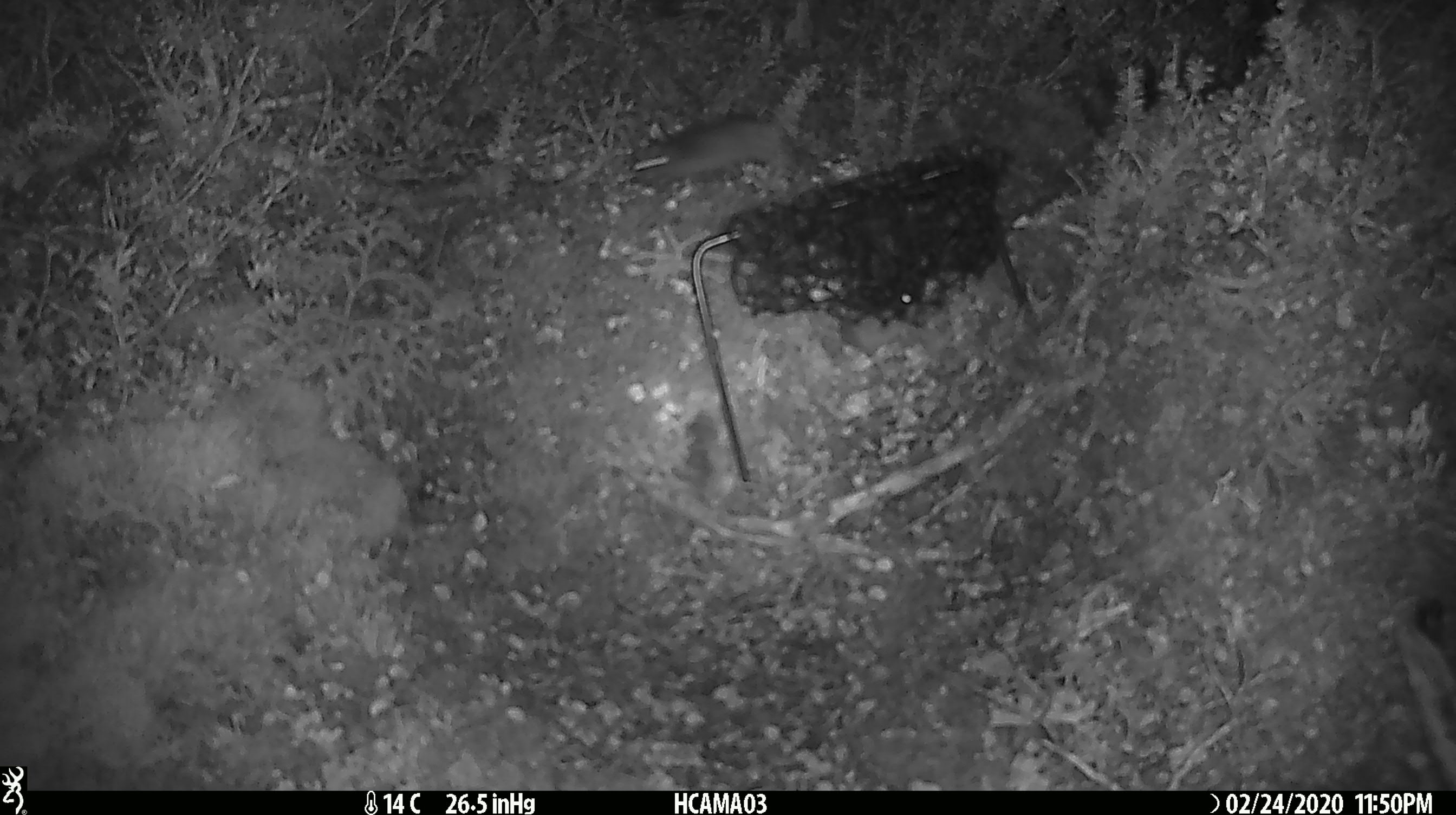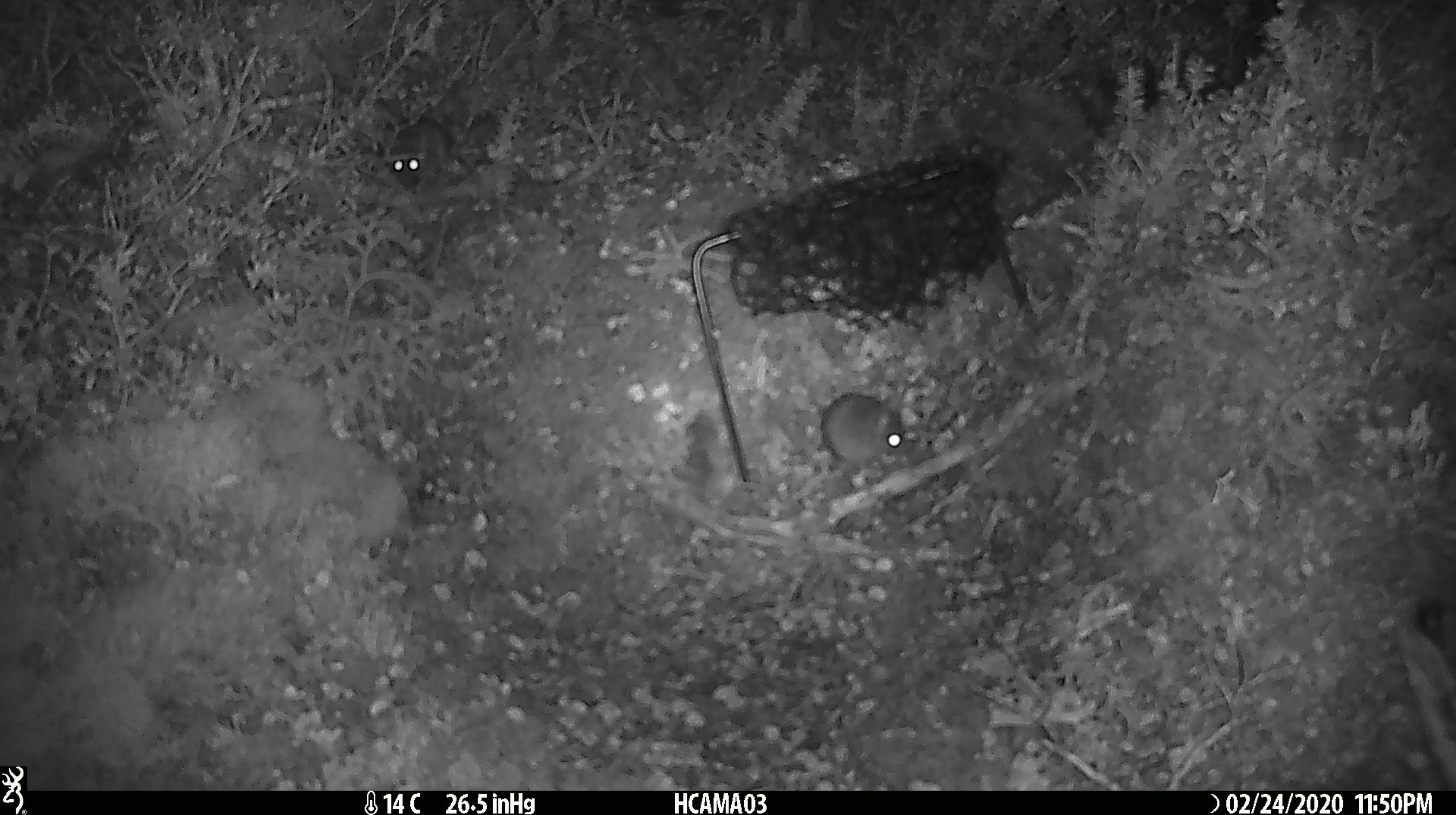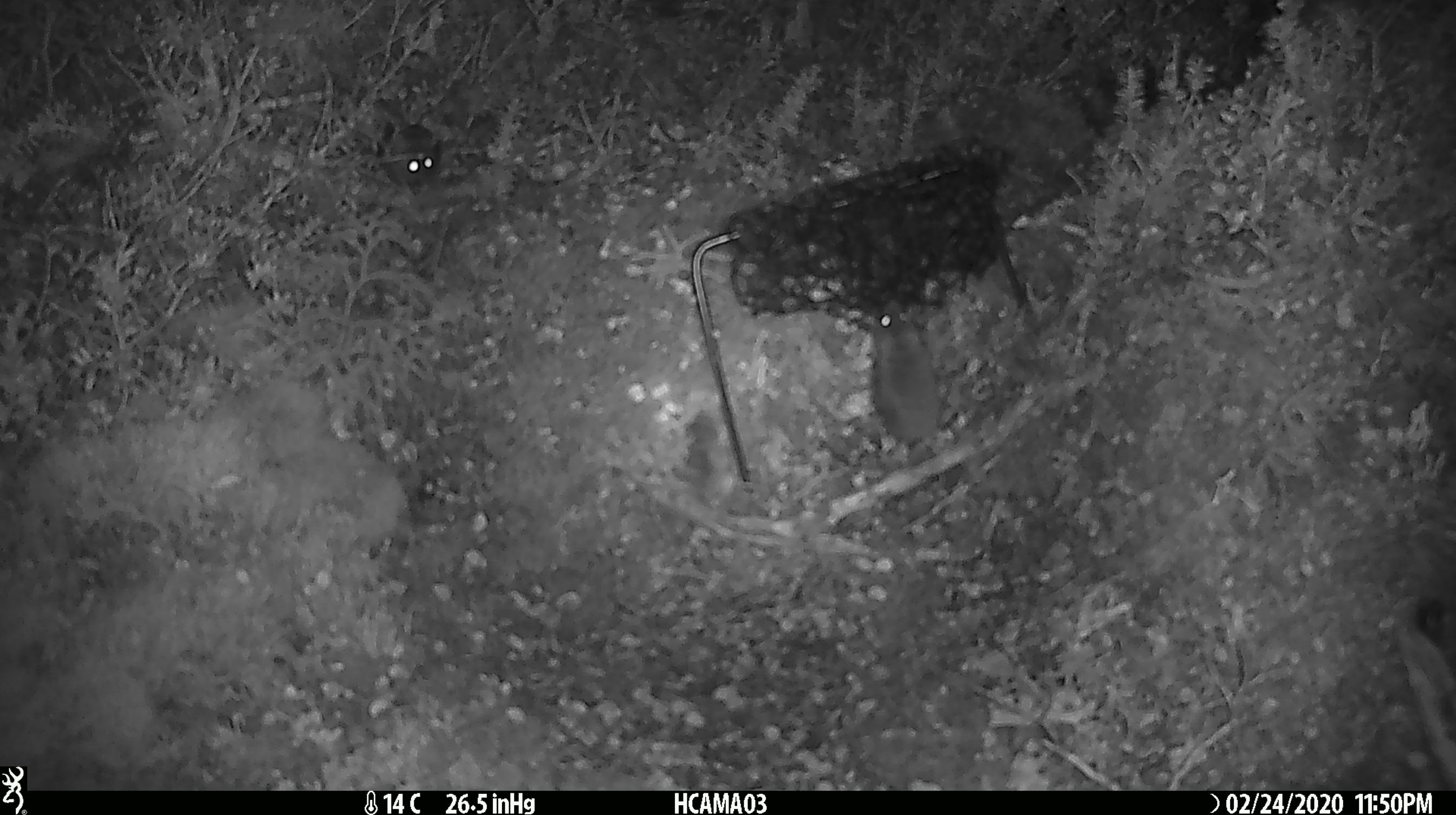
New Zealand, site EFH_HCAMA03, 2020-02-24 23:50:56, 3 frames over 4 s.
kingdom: Animalia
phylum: Chordata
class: Mammalia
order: Rodentia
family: Muridae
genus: Mus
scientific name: Mus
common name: mouse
Mouse (Mus).